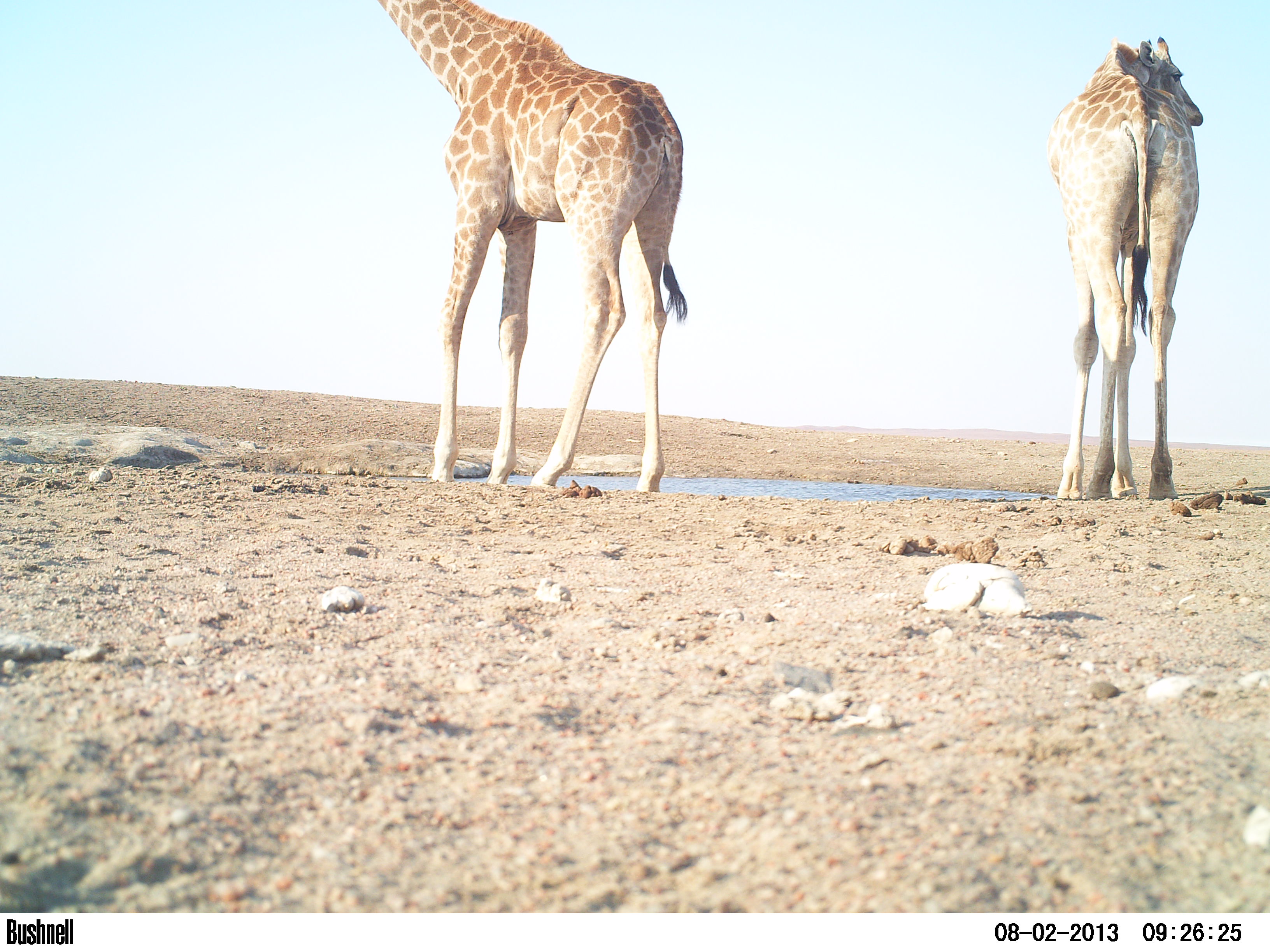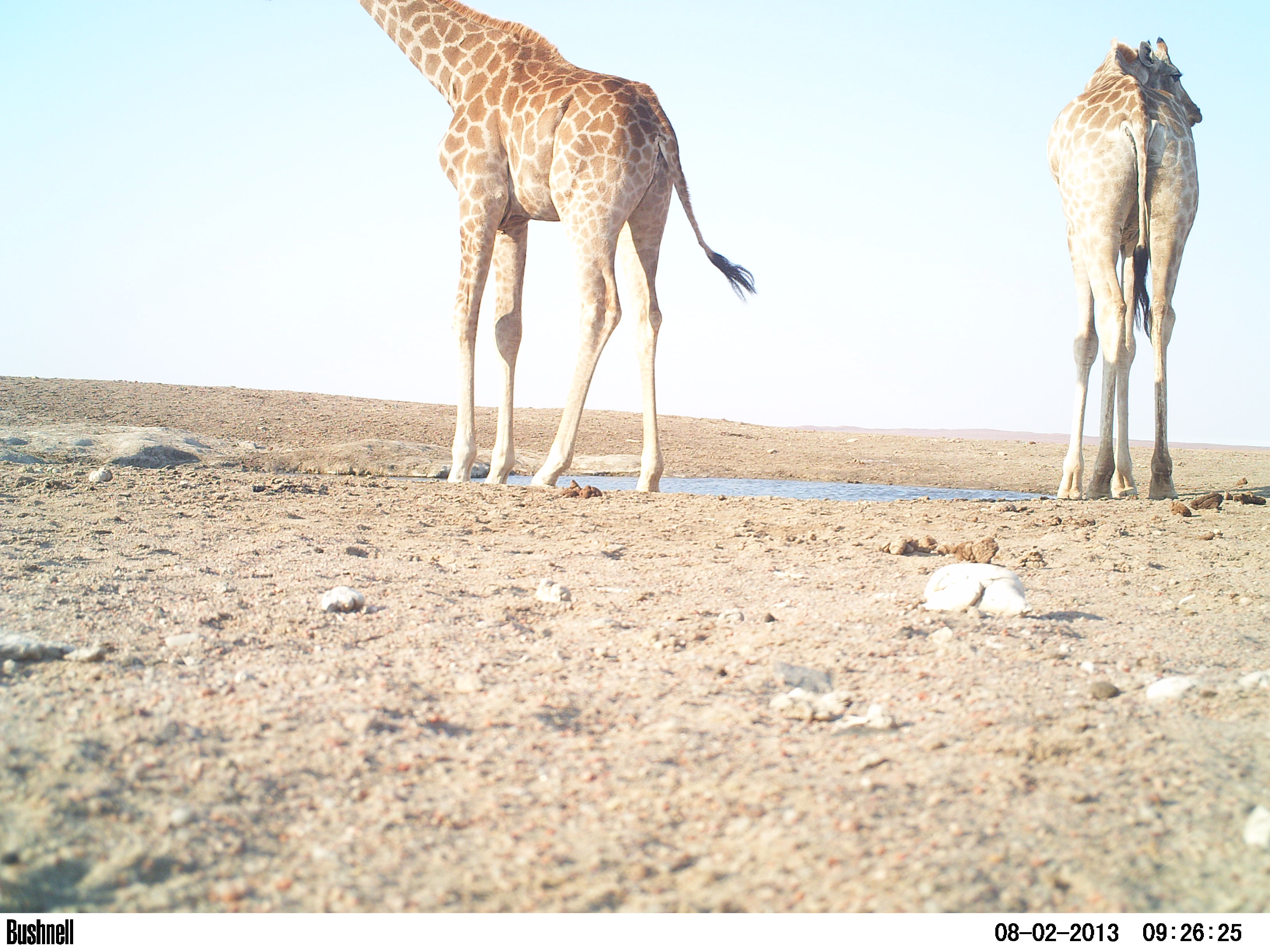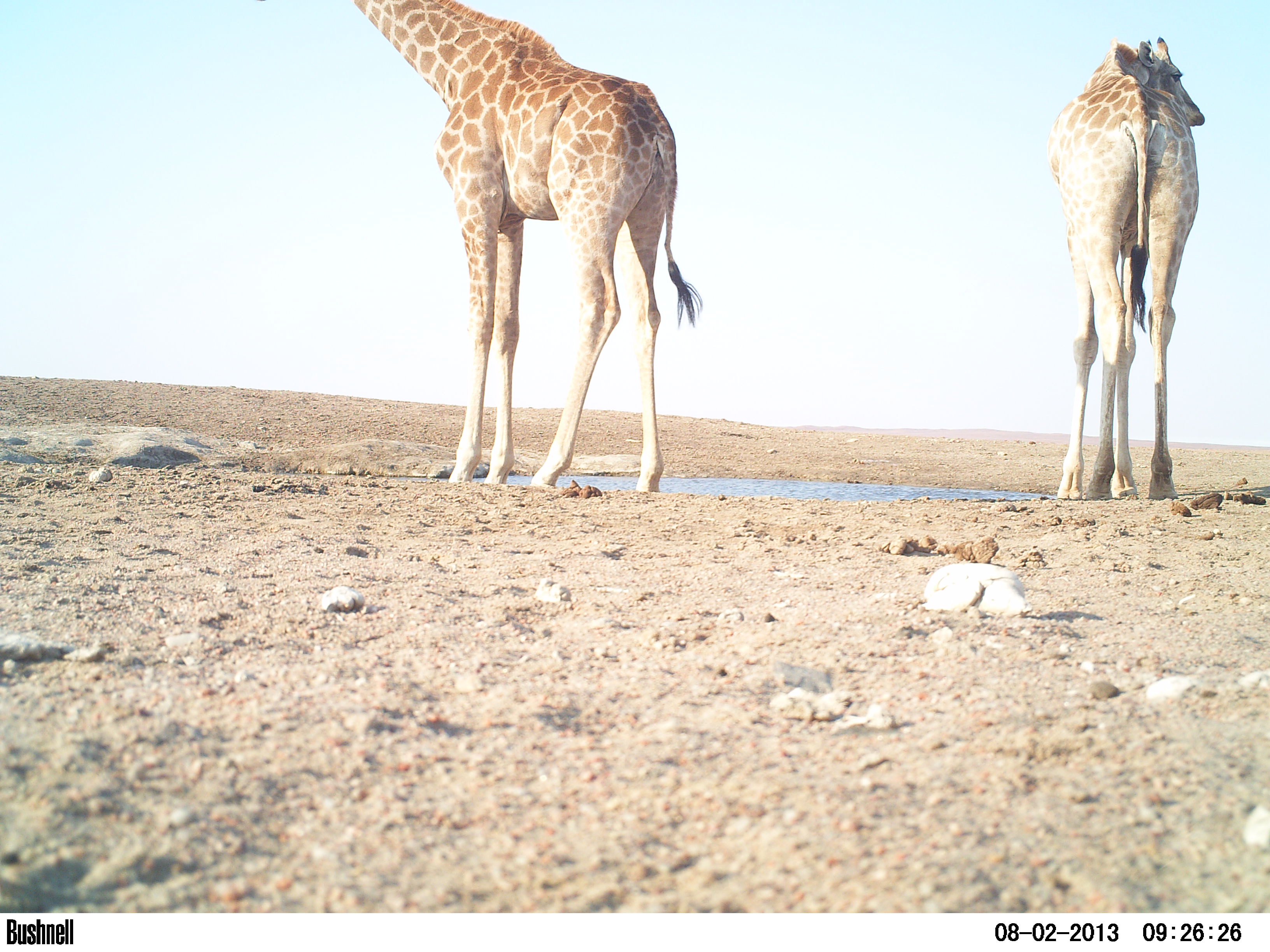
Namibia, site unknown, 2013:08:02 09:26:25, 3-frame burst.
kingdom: Animalia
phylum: Chordata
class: Mammalia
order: Artiodactyla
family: Giraffidae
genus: Giraffa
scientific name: Giraffa camelopardalis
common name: giraffe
Giraffa camelopardalis (giraffe).